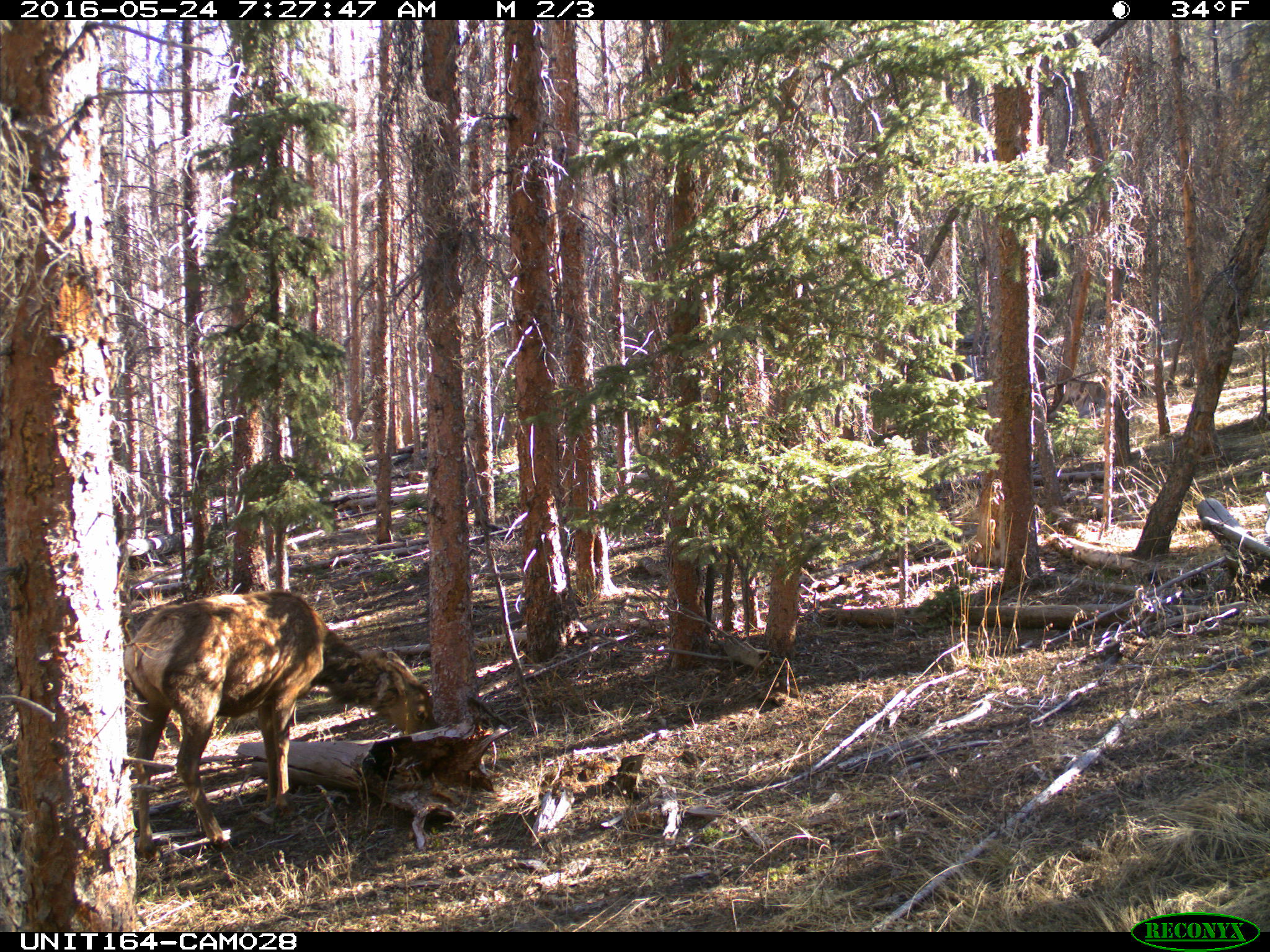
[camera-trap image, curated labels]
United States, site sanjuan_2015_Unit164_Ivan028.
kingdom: Animalia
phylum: Chordata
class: Mammalia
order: Artiodactyla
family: Cervidae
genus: Cervus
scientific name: Cervus elaphus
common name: red deer